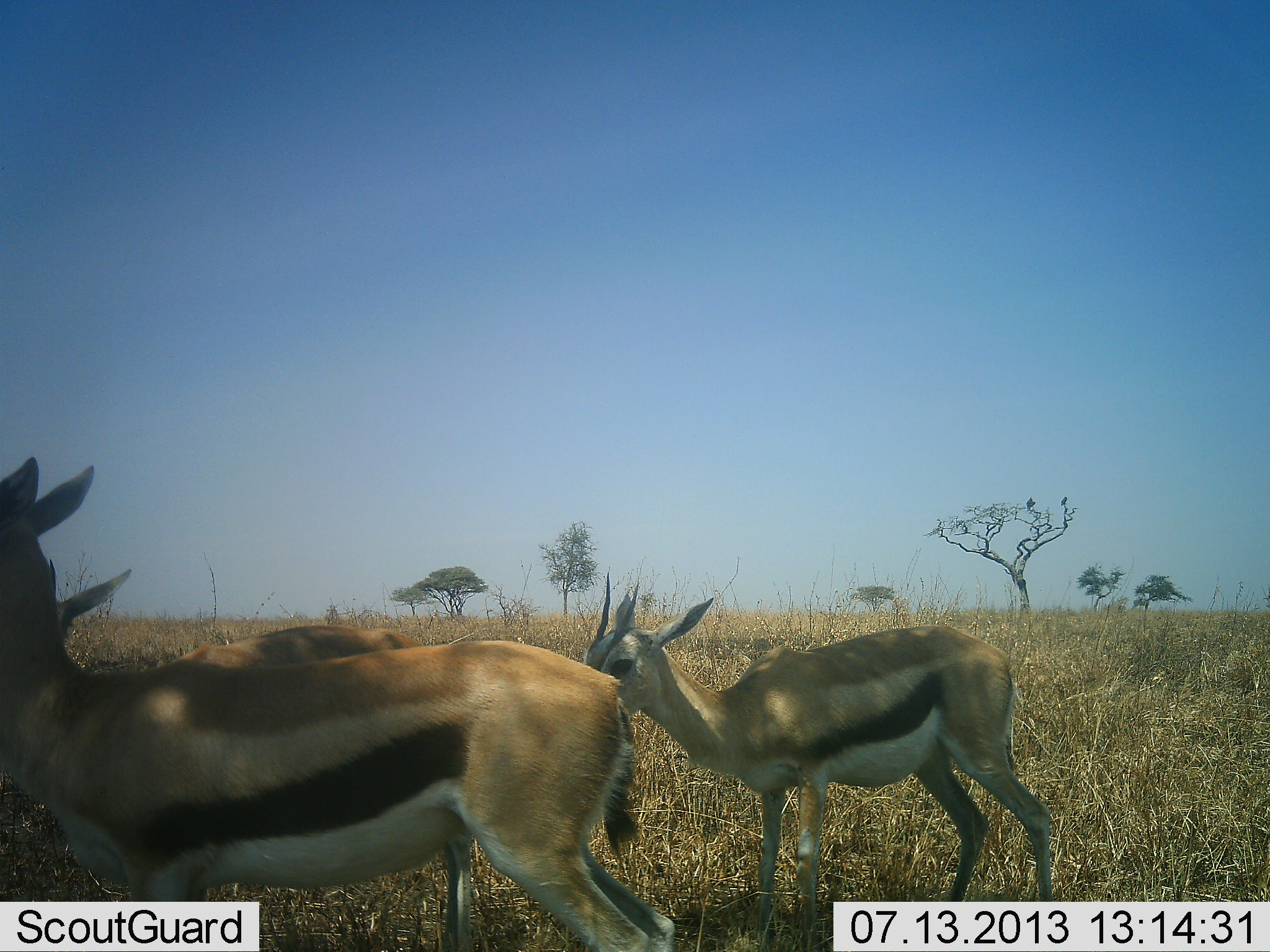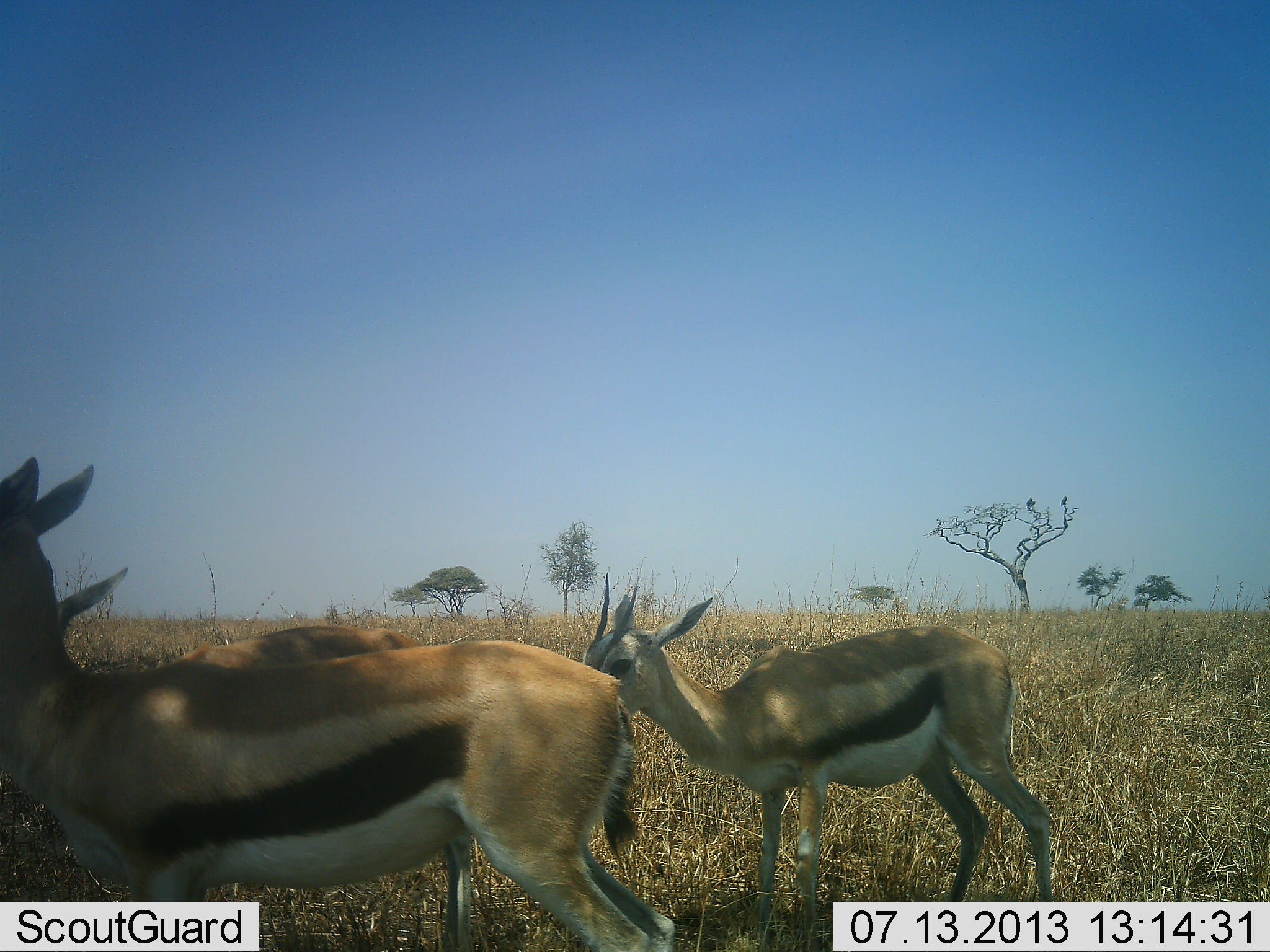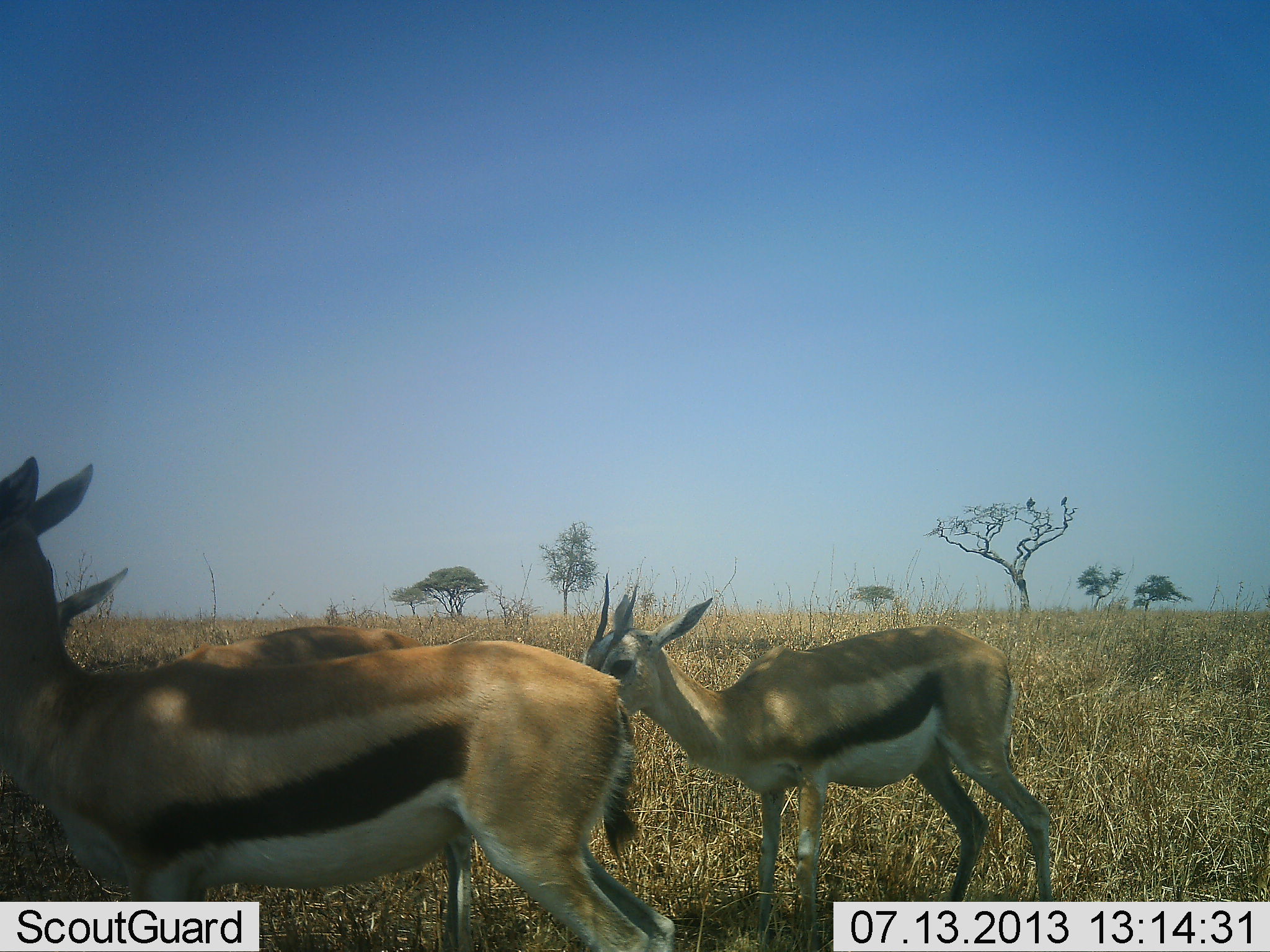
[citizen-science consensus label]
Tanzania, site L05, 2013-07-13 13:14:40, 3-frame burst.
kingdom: Animalia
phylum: Chordata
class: Mammalia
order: Artiodactyla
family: Bovidae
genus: Eudorcas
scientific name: Eudorcas thomsonii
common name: thomson's gazelle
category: gazellethomsons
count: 3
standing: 96%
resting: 4%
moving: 8%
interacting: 4%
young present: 12%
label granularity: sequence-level